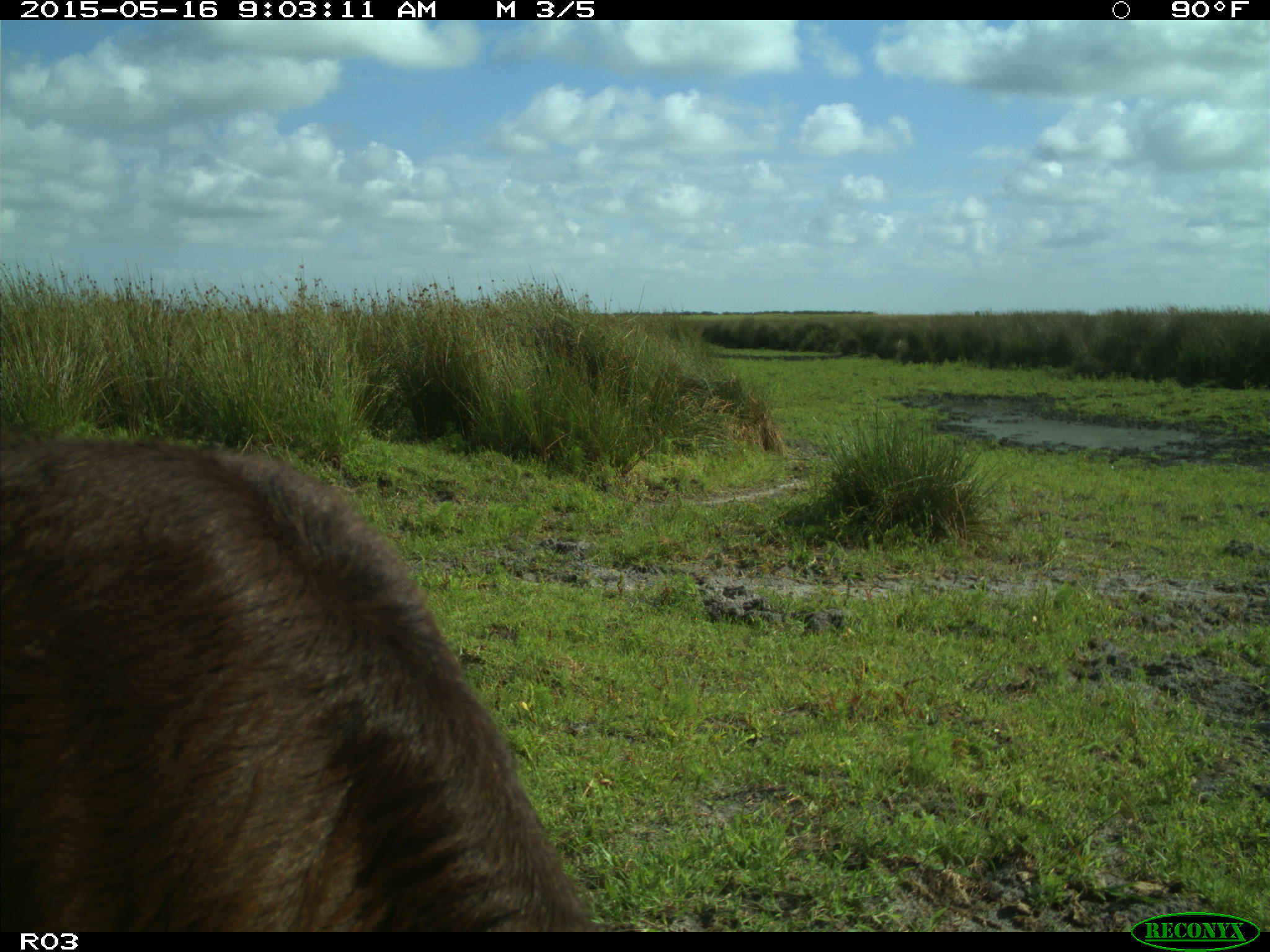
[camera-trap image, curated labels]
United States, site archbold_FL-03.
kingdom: Animalia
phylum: Chordata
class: Mammalia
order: Artiodactyla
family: Bovidae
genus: Bos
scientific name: Bos taurus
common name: domestic cow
Bos taurus (domestic cow).